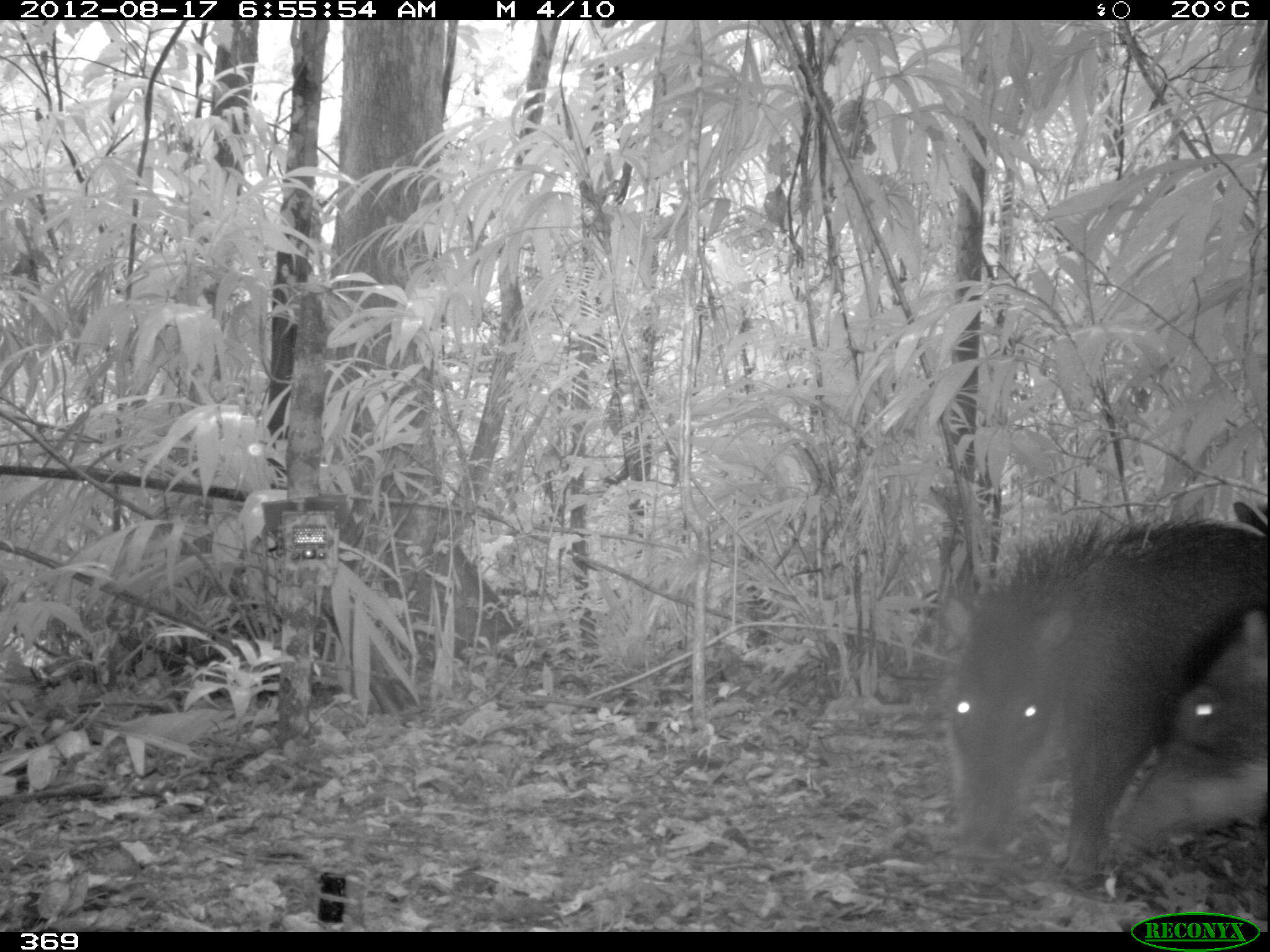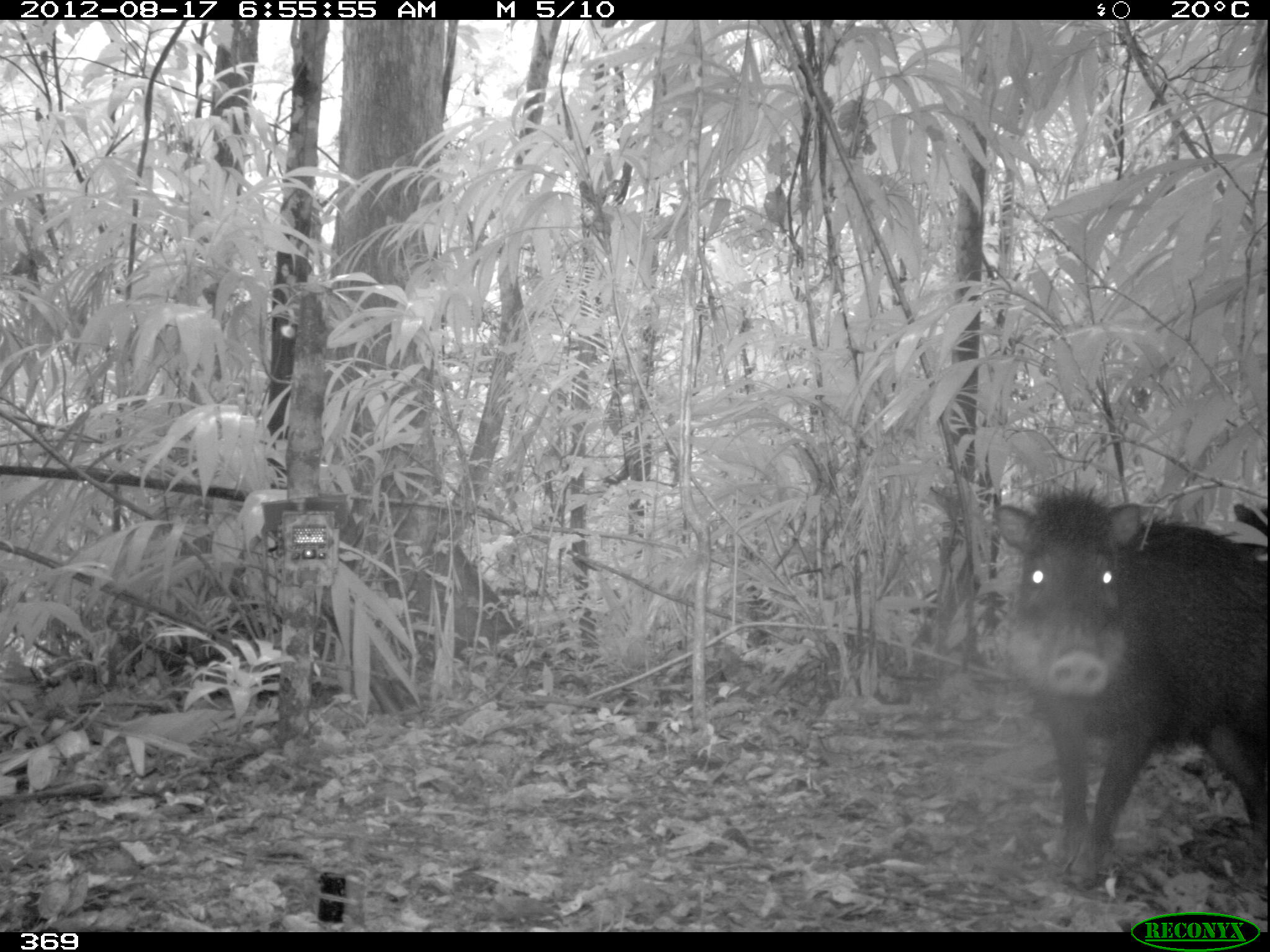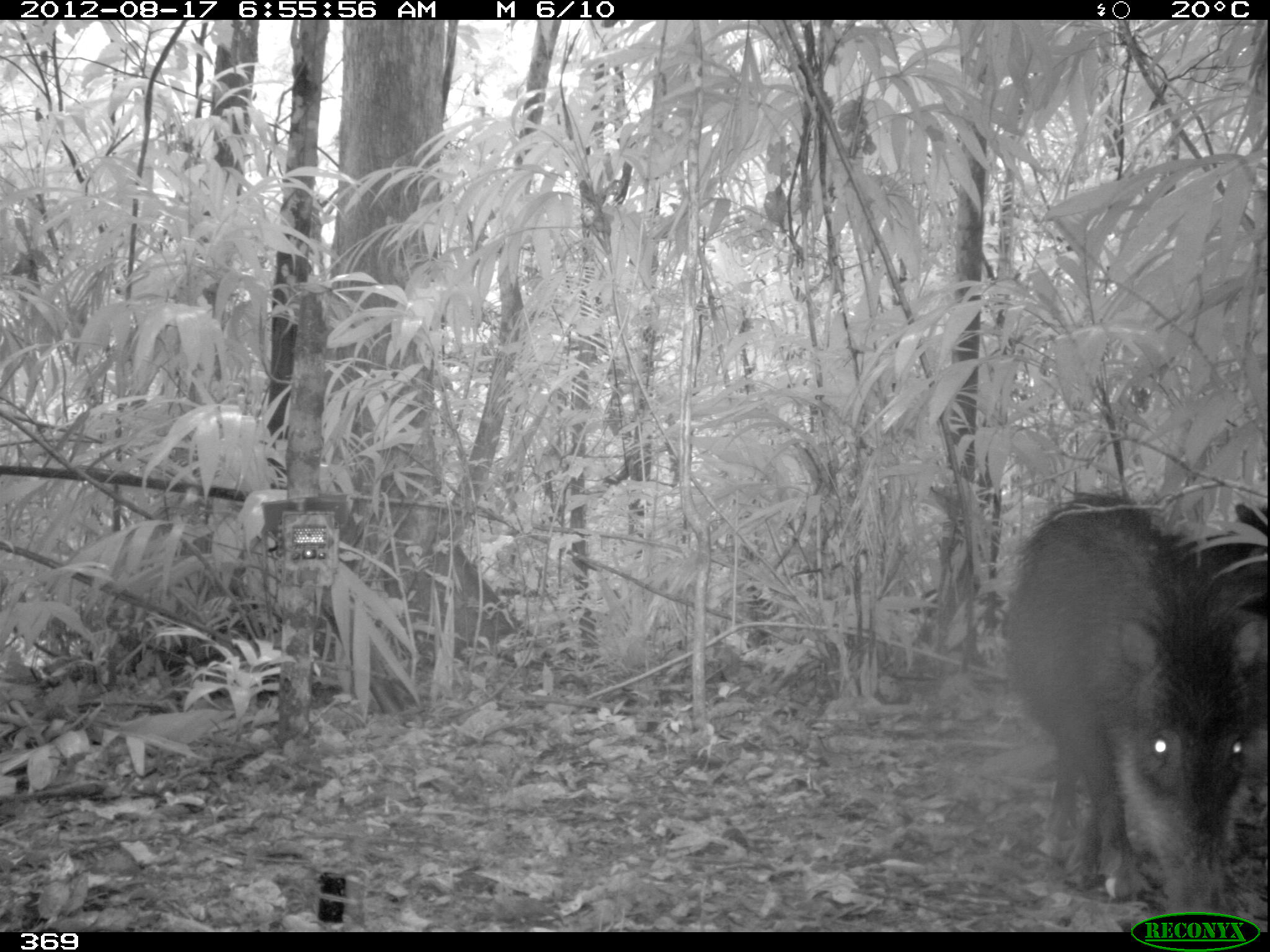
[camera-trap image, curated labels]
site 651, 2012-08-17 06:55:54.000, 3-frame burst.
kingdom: Animalia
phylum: Chordata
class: Mammalia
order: Artiodactyla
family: Tayassuidae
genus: Tayassu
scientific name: Tayassu pecari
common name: white-lipped peccary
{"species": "Tayassu pecari (white-lipped peccary)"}